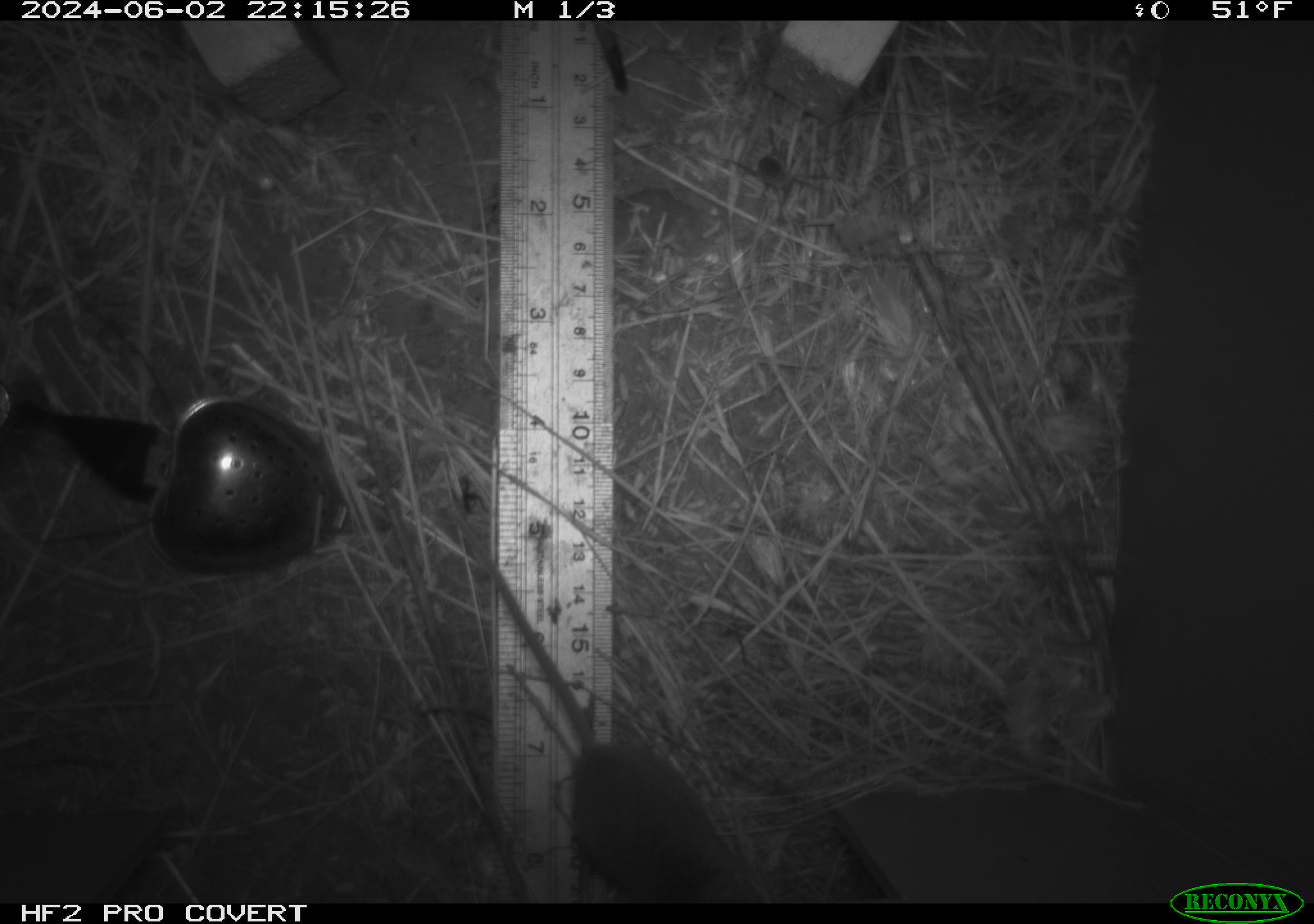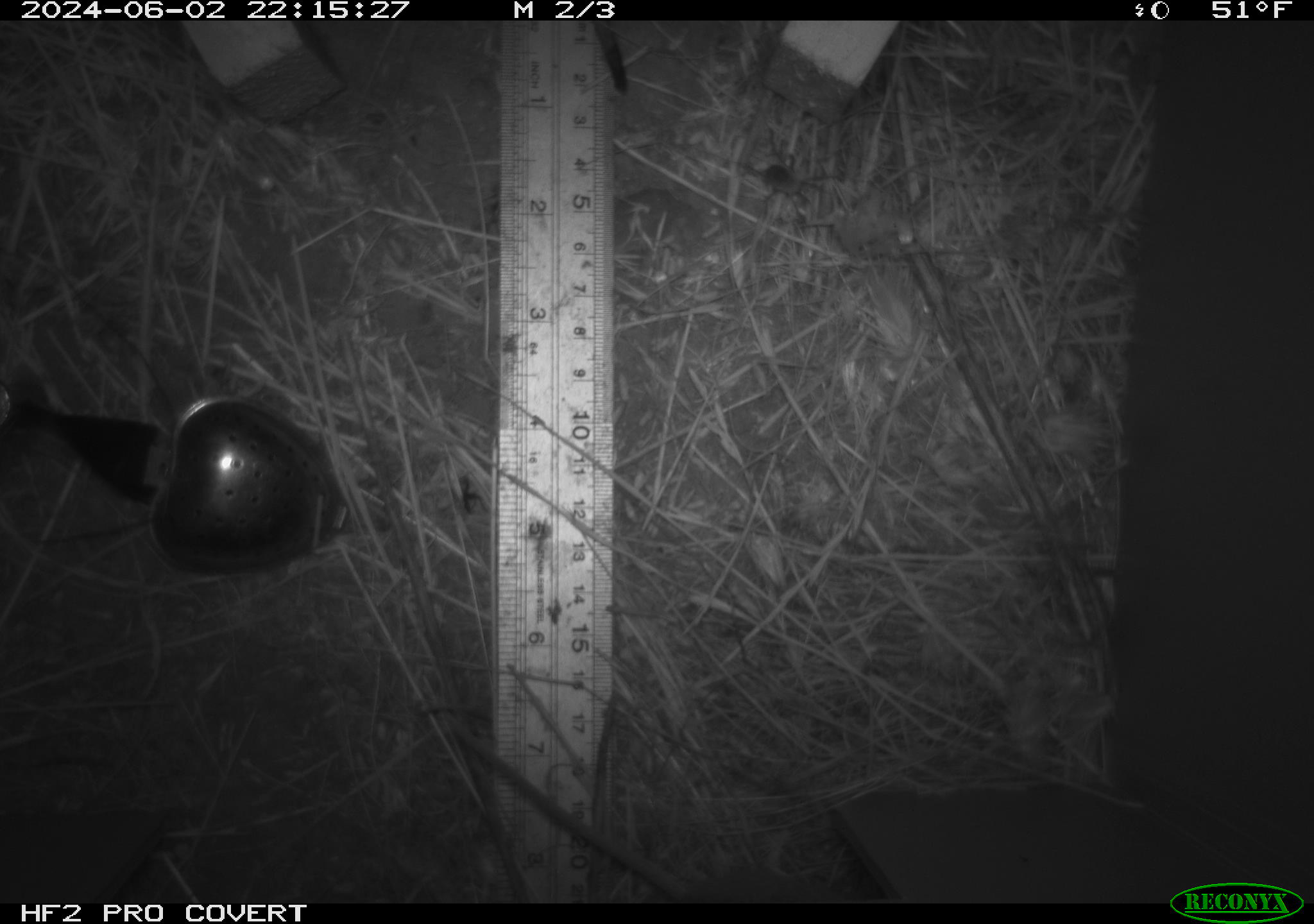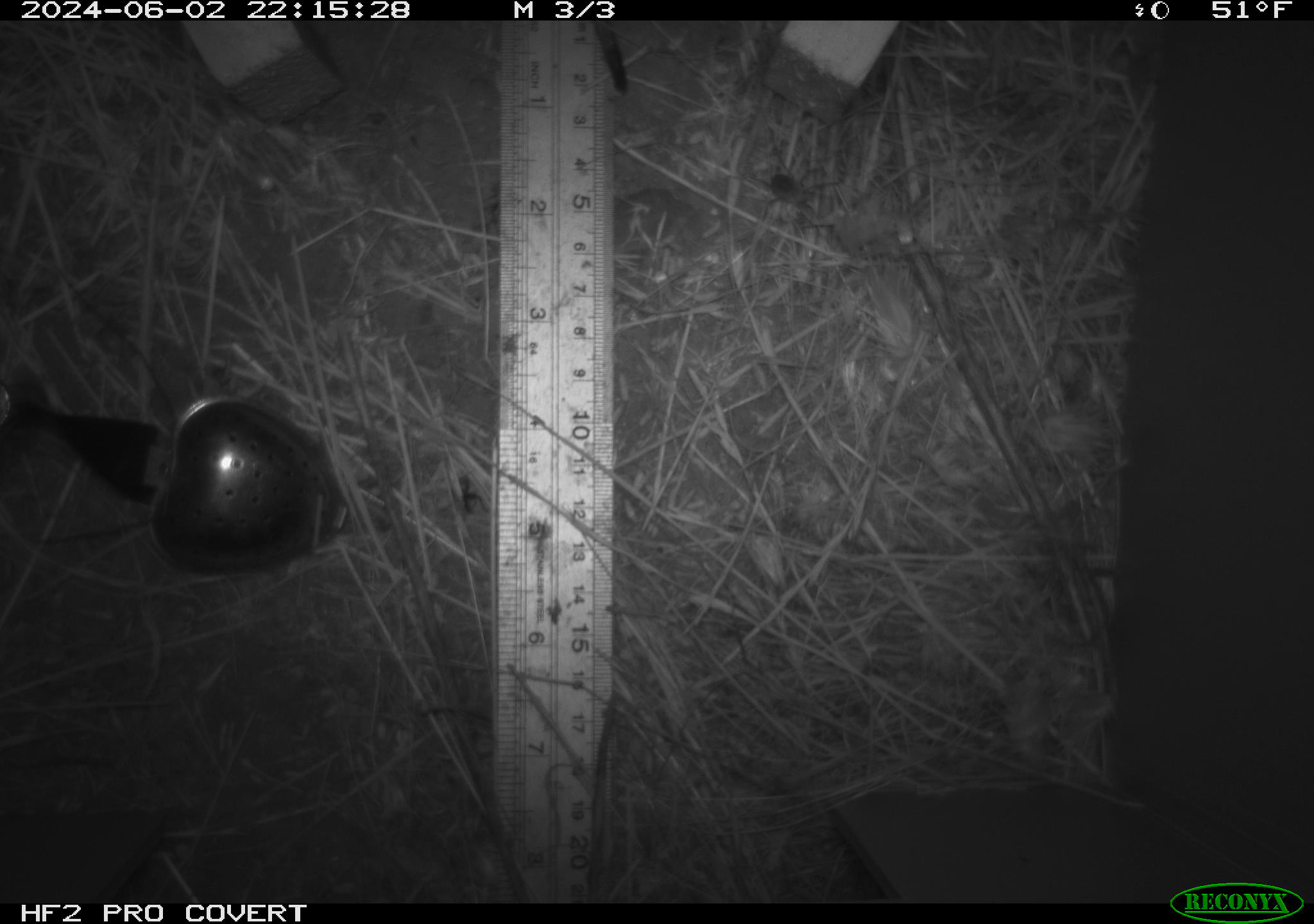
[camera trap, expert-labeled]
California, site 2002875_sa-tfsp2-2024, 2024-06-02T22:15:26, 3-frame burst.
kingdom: Animalia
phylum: Chordata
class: Mammalia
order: Rodentia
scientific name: Rodentia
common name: mouse species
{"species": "mouse species (Rodentia)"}